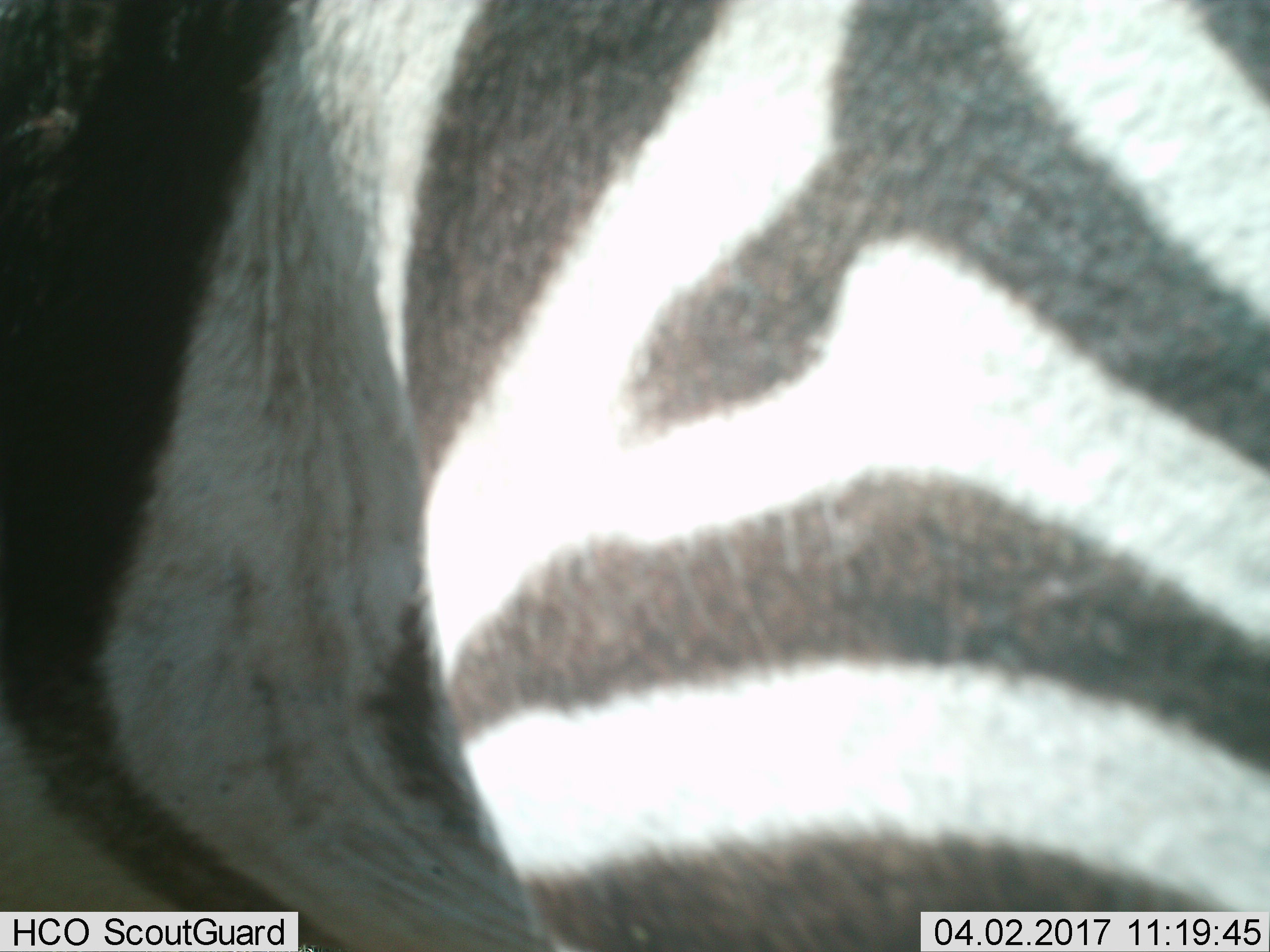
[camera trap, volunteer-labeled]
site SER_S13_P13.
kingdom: Animalia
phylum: Chordata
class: Mammalia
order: Perissodactyla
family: Equidae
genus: Equus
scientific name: Equus quagga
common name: plains zebra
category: zebraplains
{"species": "zebraplains (plains zebra) (Equus quagga)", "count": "1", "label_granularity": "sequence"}